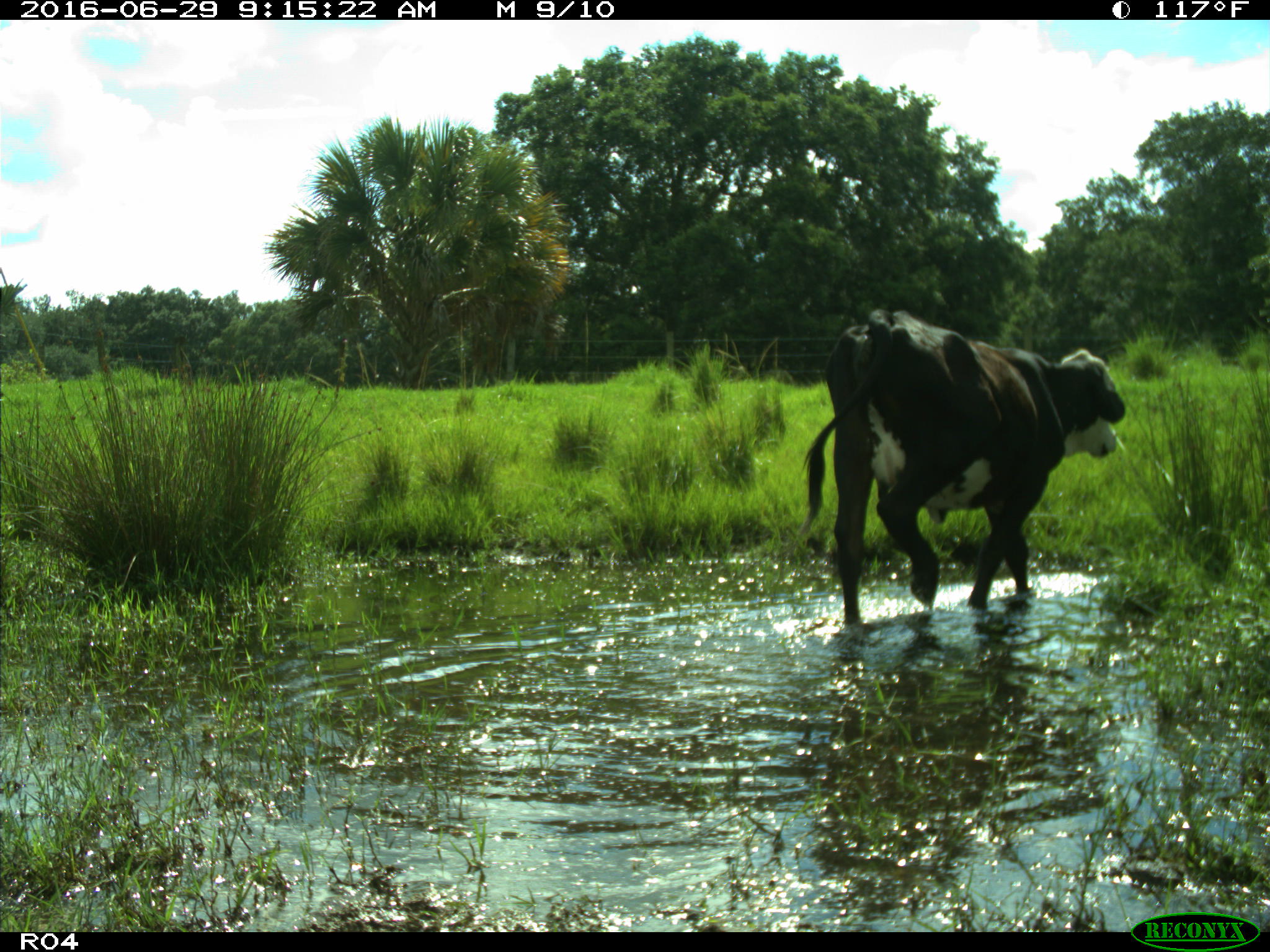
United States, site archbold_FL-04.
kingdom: Animalia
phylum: Chordata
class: Mammalia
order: Artiodactyla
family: Bovidae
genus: Bos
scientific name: Bos taurus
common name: domestic cow